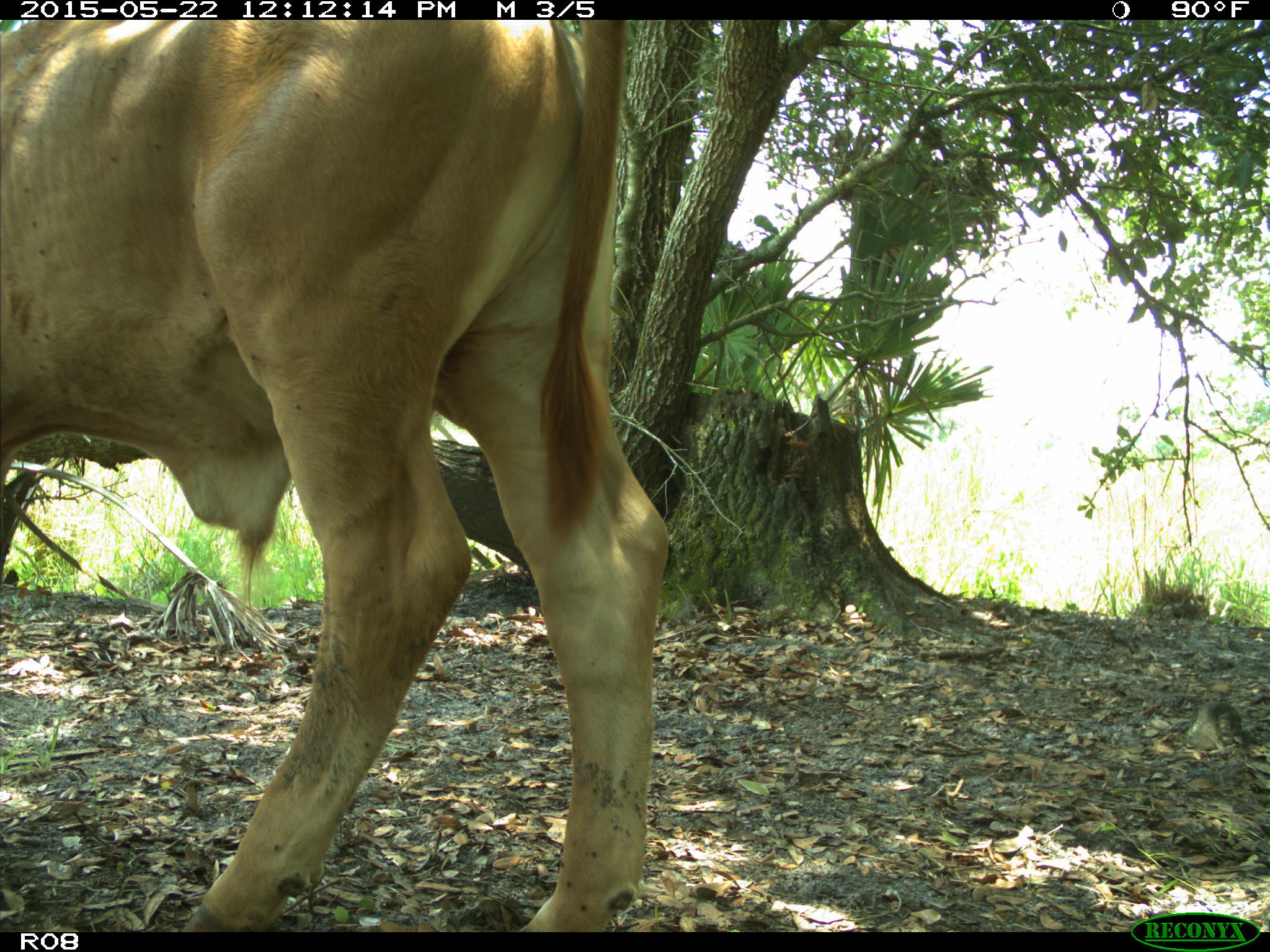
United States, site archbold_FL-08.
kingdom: Animalia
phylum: Chordata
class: Mammalia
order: Artiodactyla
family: Bovidae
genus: Bos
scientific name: Bos taurus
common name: domestic cow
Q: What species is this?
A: Bos taurus (domestic cow).